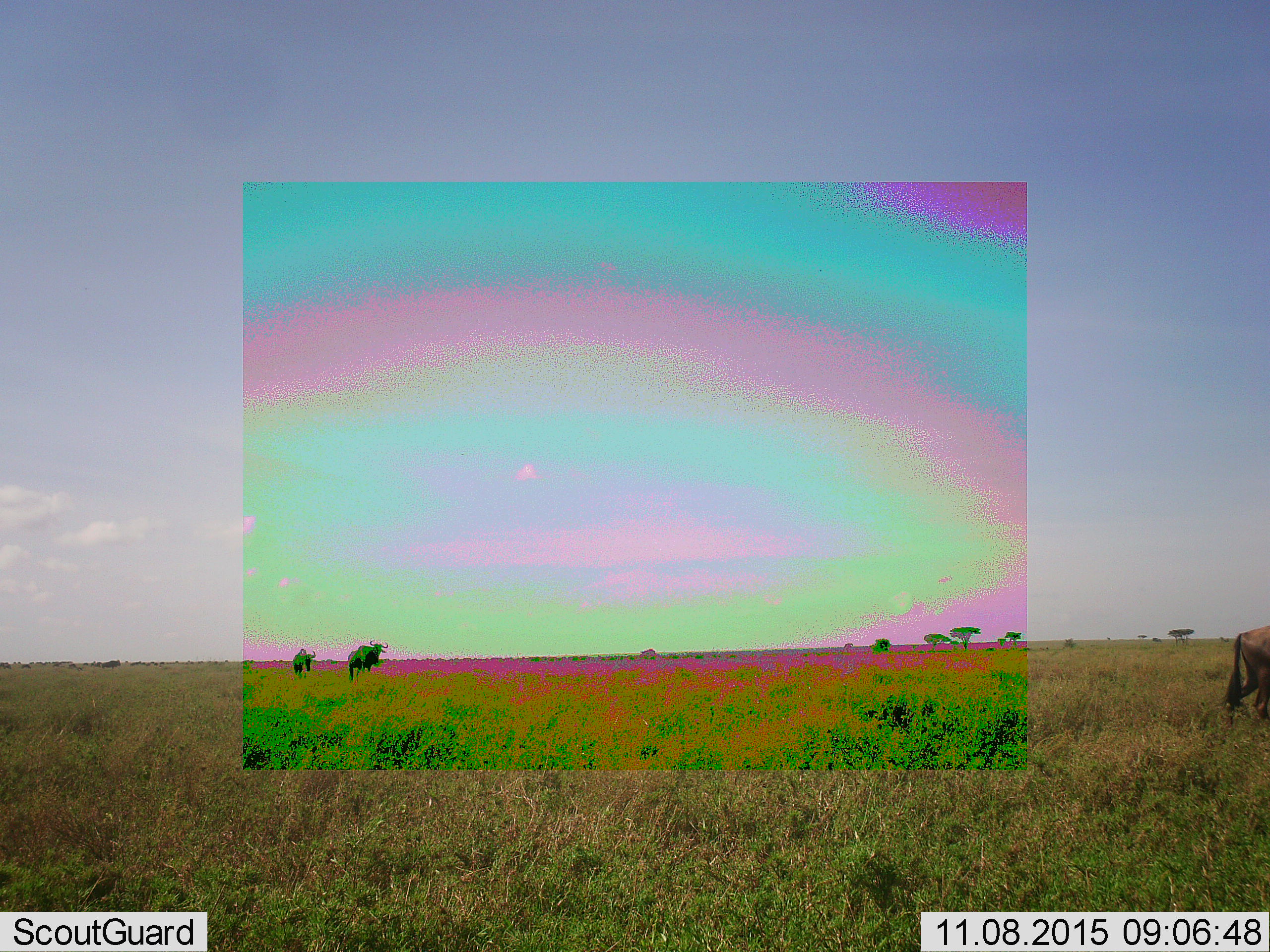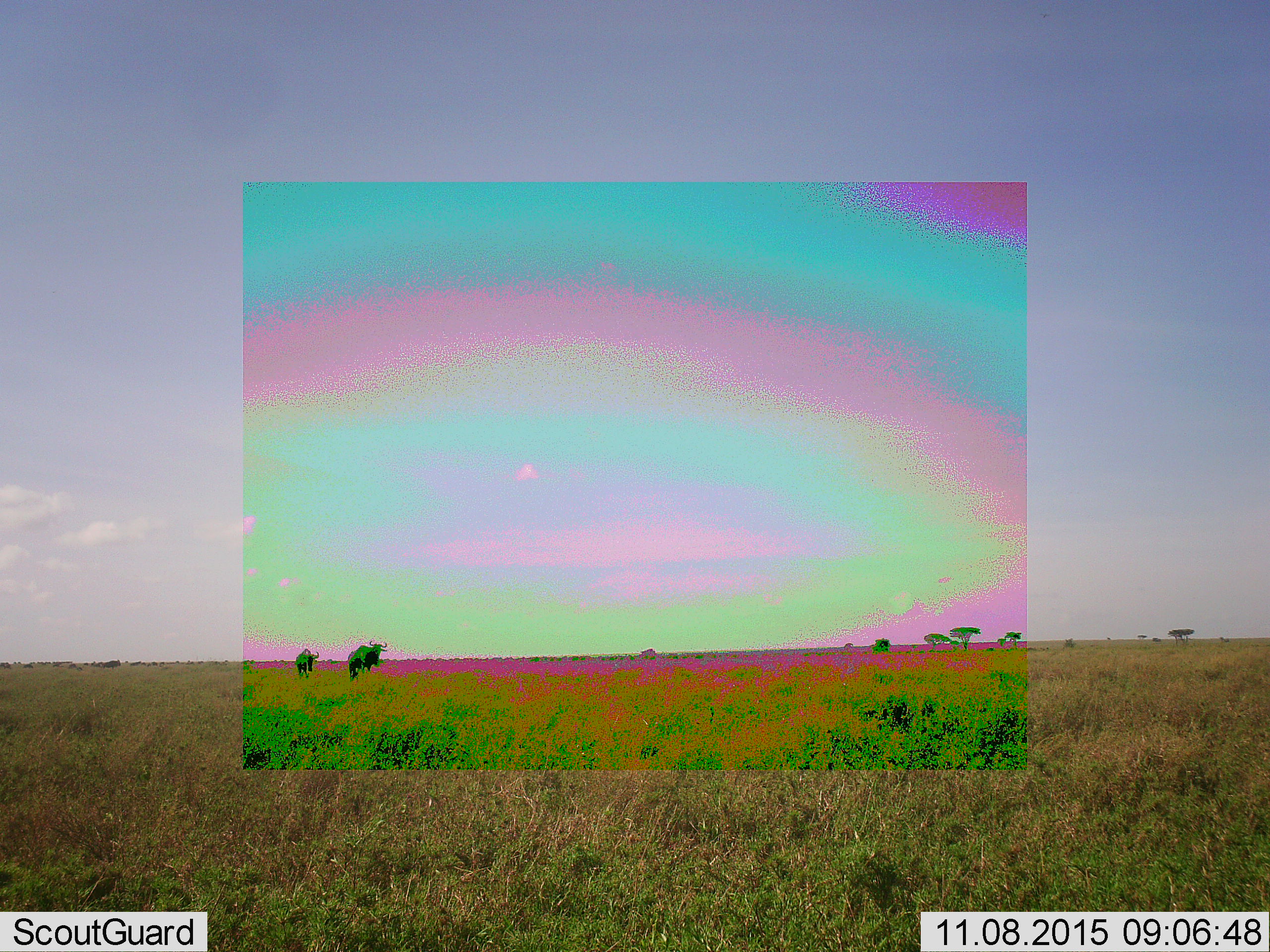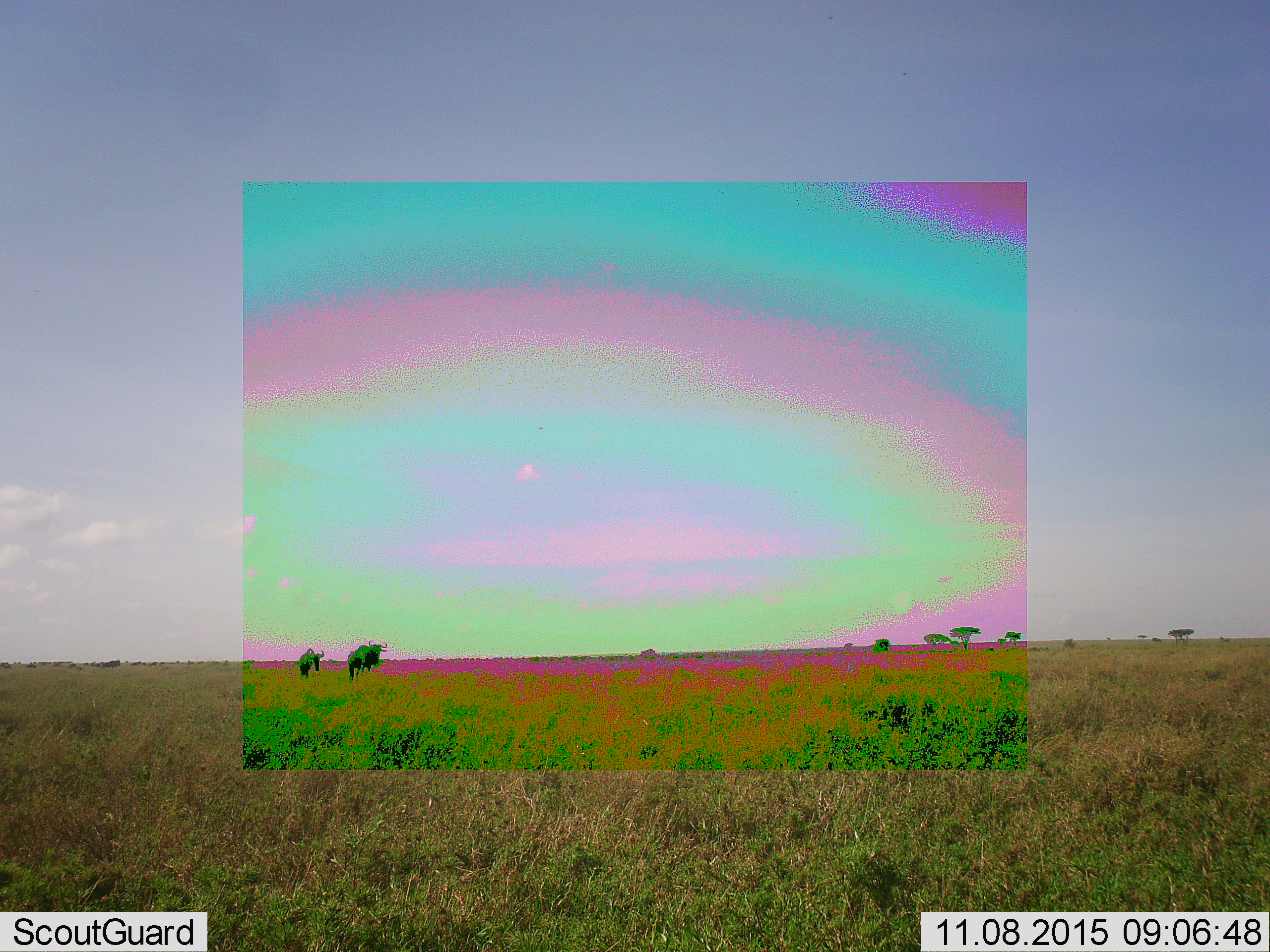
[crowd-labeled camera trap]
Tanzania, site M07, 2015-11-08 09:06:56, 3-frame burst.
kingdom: Animalia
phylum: Chordata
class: Mammalia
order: Artiodactyla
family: Bovidae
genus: Connochaetes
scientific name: Connochaetes taurinus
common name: blue wildebeest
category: wildebeest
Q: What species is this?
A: Wildebeest (blue wildebeest) (Connochaetes taurinus).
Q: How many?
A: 5.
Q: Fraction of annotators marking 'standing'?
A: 57%.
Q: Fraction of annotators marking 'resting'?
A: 14%.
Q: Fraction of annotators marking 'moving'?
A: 100%.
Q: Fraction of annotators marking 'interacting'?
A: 0%.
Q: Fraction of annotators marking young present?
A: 0%.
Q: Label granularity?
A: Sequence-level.